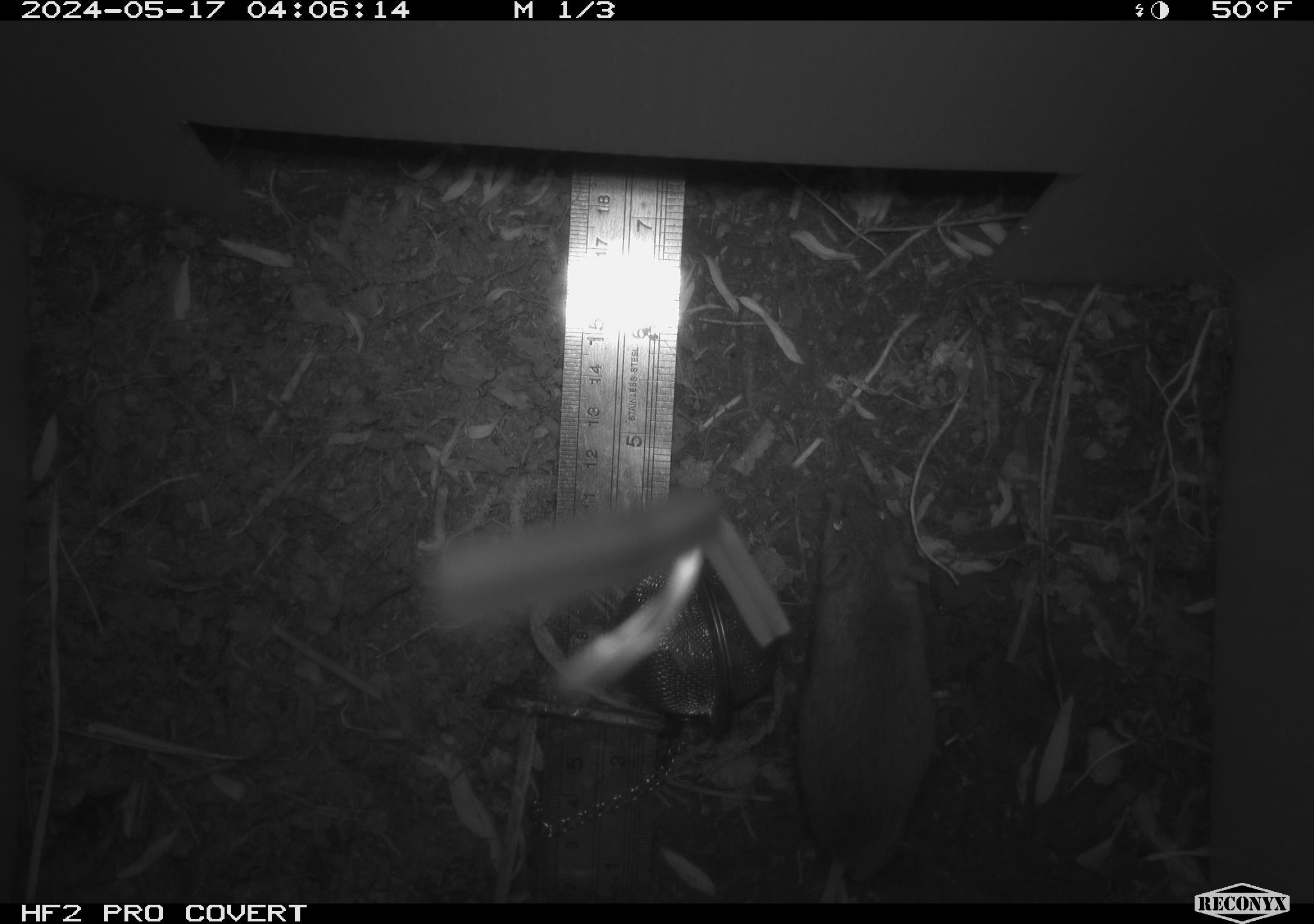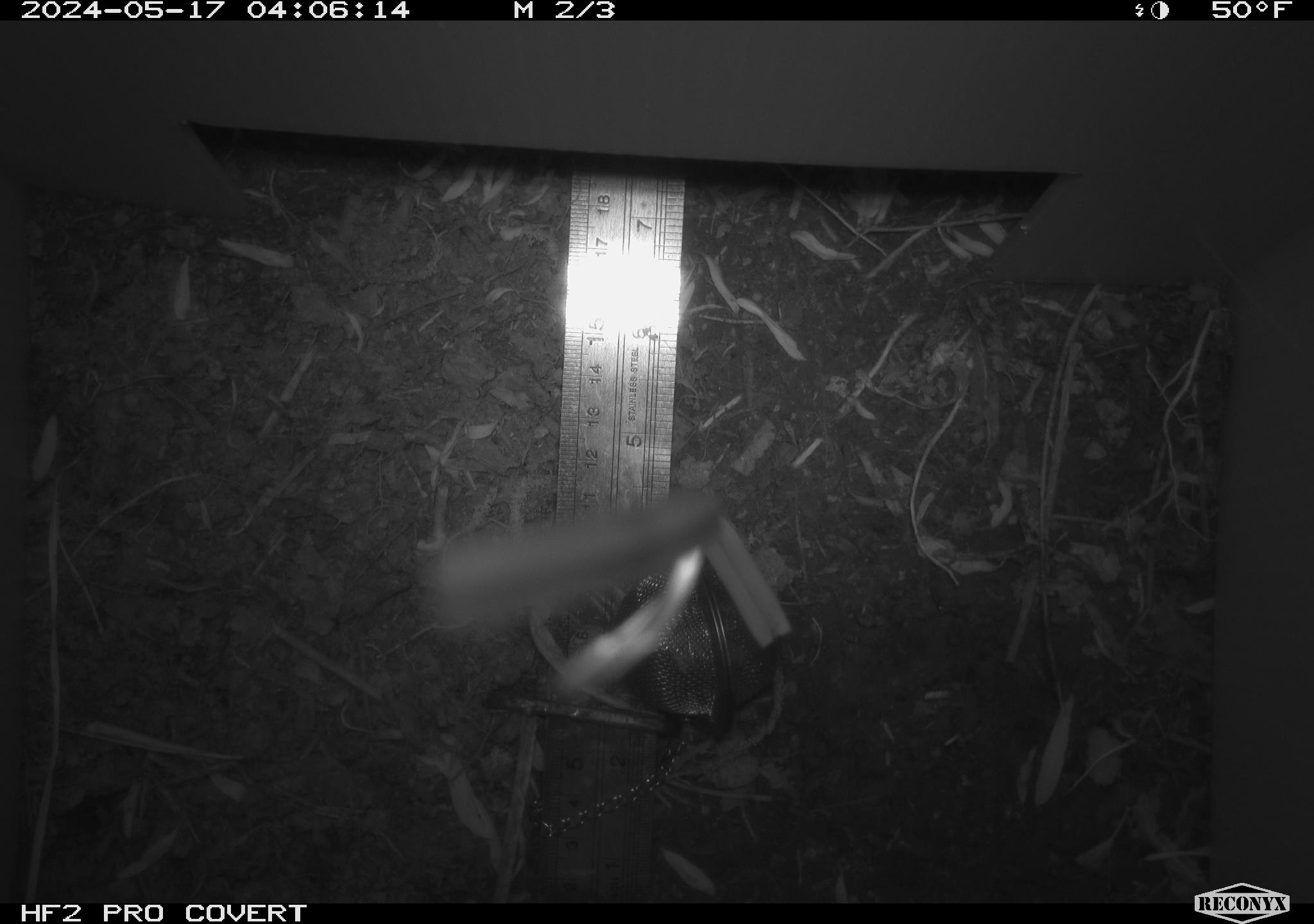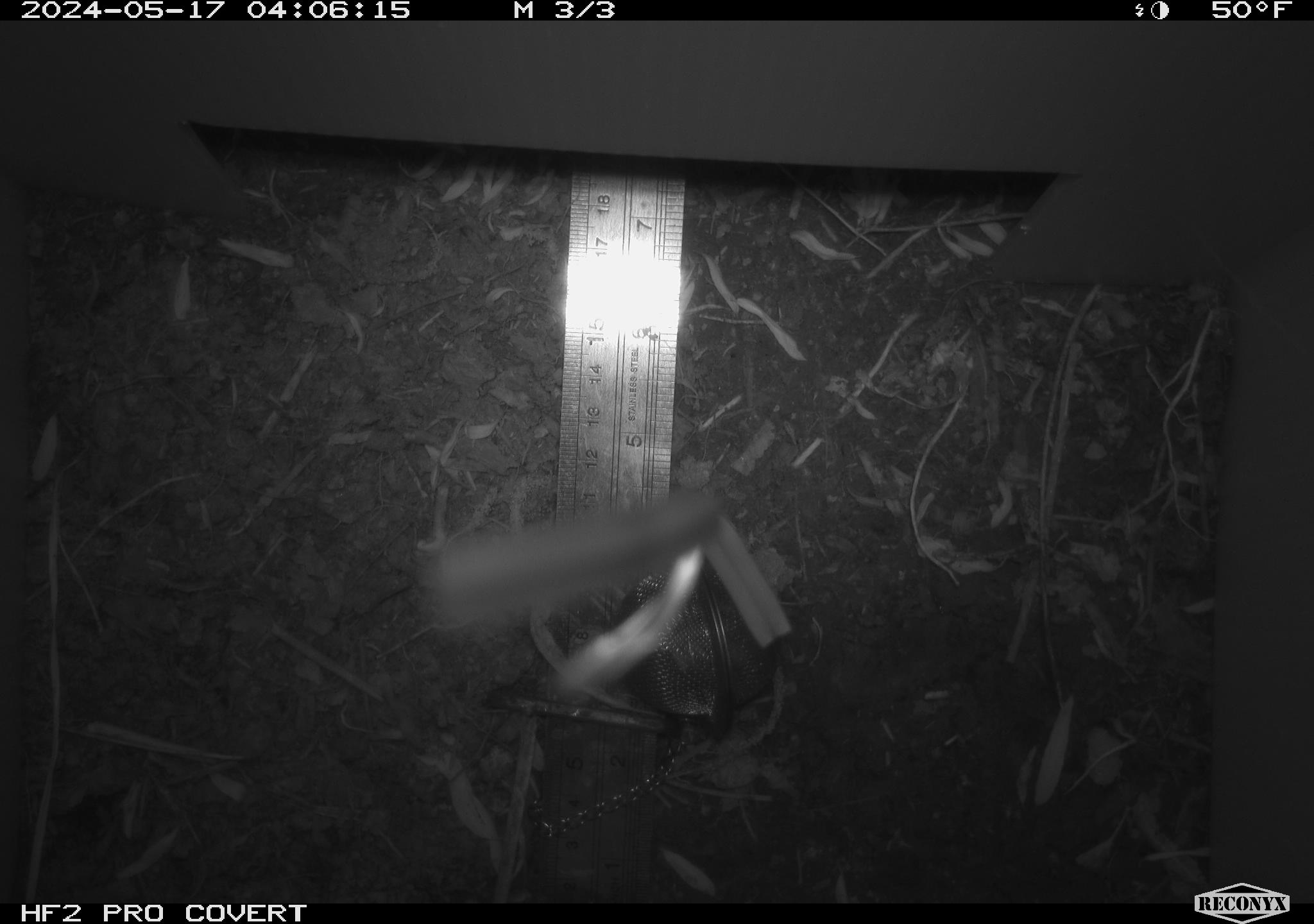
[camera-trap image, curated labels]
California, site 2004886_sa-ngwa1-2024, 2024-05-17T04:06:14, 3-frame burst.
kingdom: Animalia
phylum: Chordata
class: Mammalia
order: Rodentia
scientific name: Rodentia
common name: mouse species